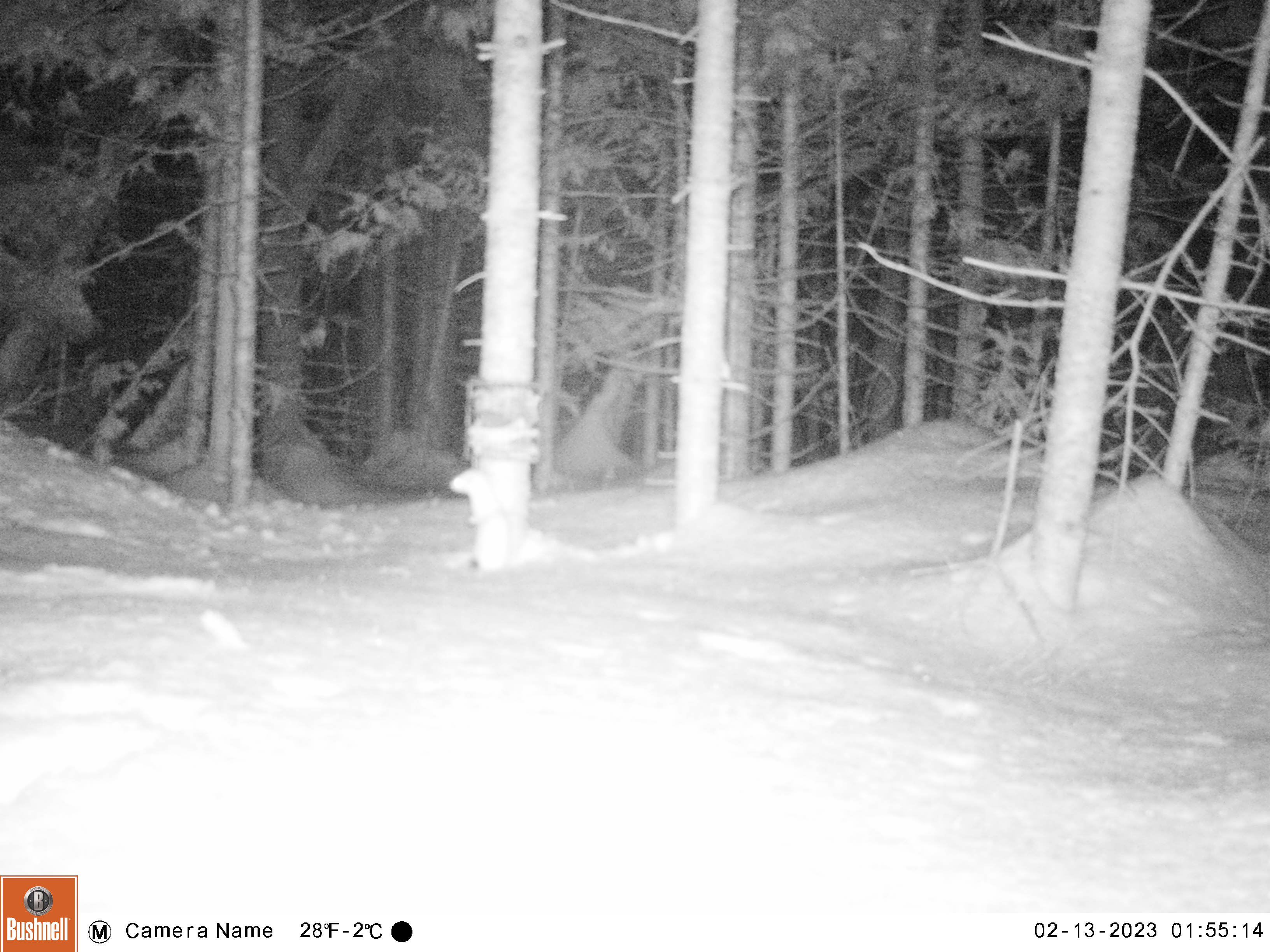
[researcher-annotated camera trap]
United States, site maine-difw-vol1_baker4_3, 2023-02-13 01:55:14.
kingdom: Animalia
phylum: Chordata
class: Mammalia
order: Carnivora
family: Mustelidae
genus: Mustela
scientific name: Mustela richardsonii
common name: short-tailed weasel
Short-tailed weasel (Mustela richardsonii).